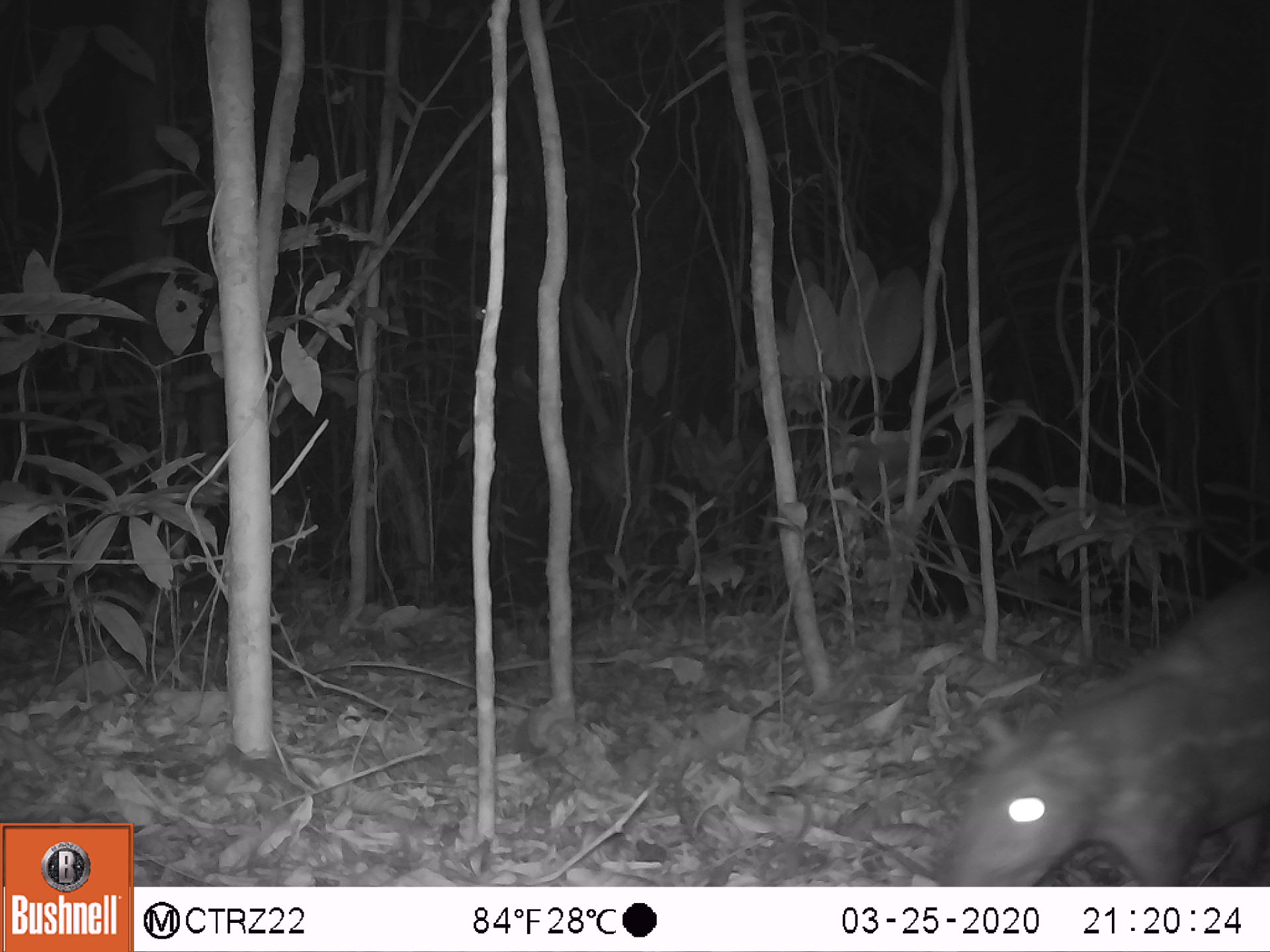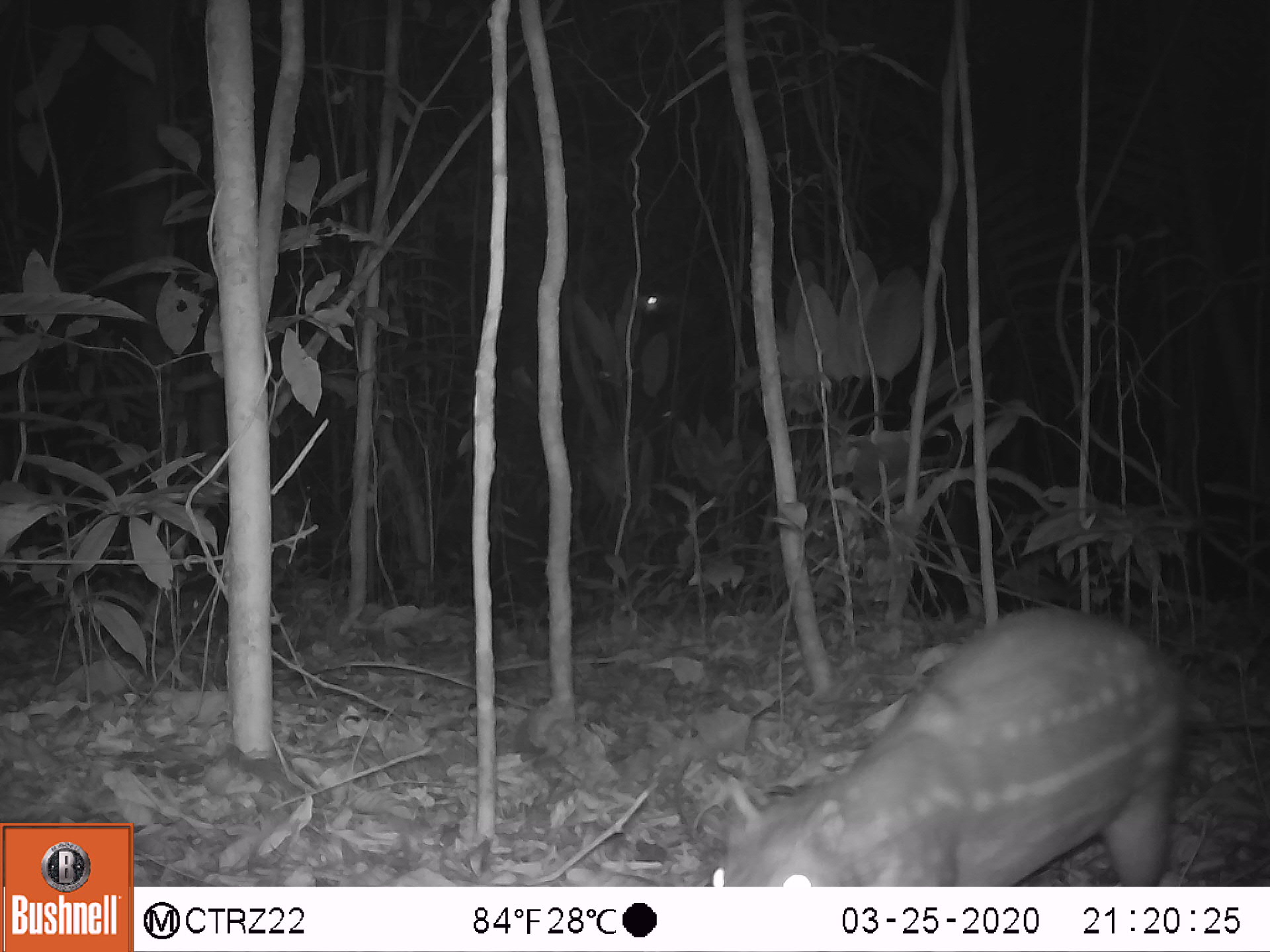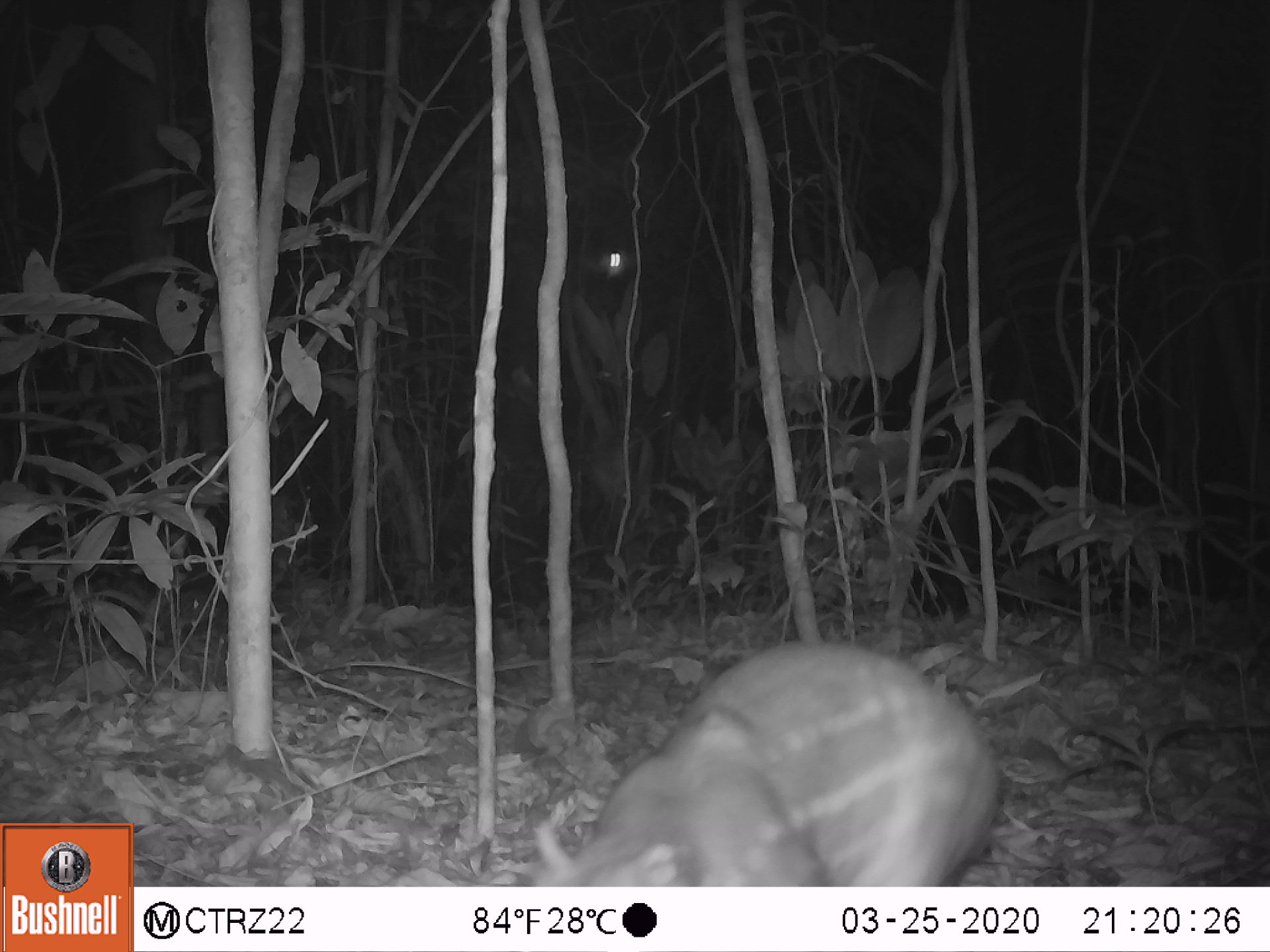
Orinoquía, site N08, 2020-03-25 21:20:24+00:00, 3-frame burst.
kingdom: Animalia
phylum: Chordata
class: Mammalia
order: Rodentia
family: Cuniculidae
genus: Cuniculus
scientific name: Cuniculus paca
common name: spotted paca